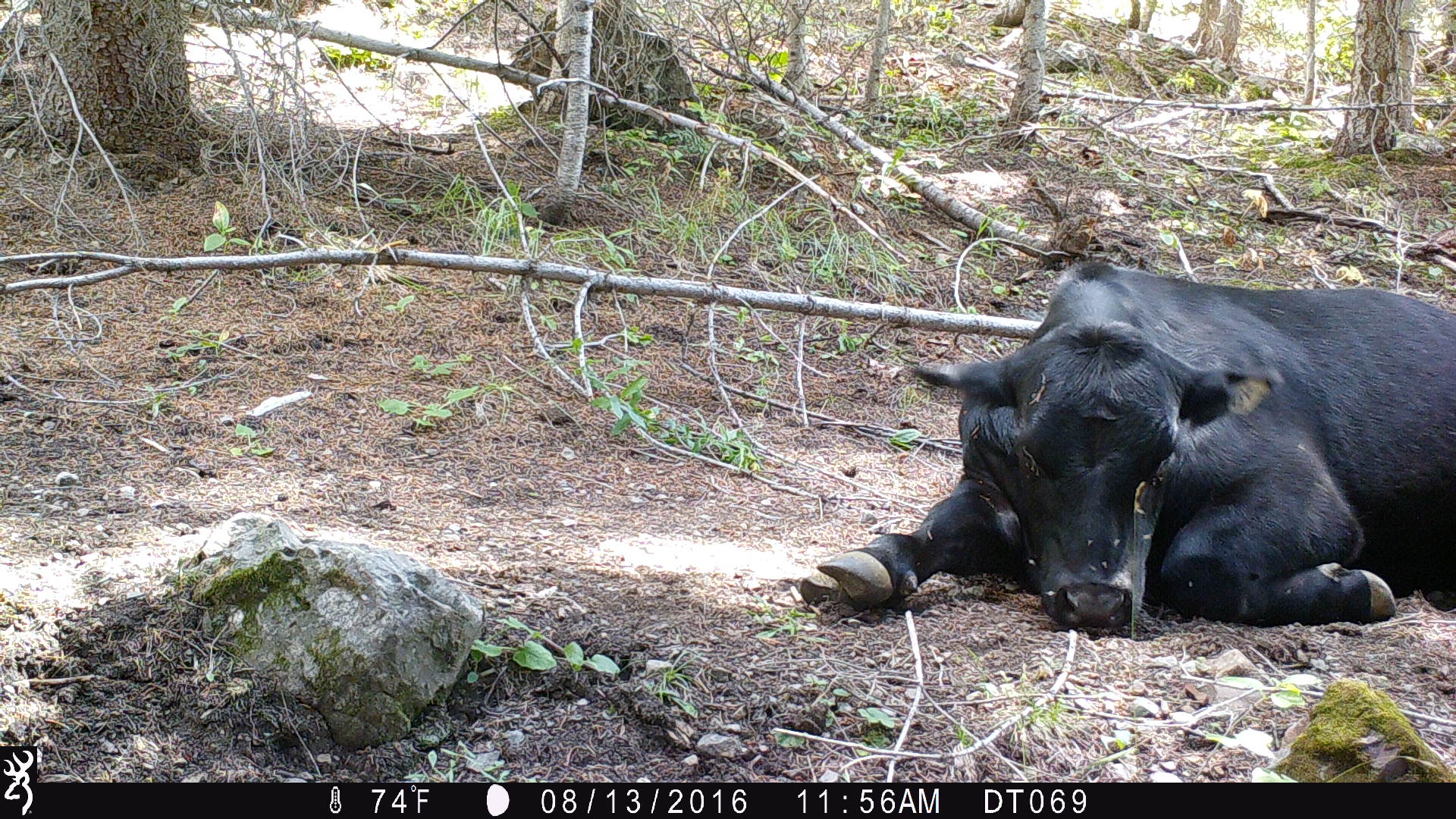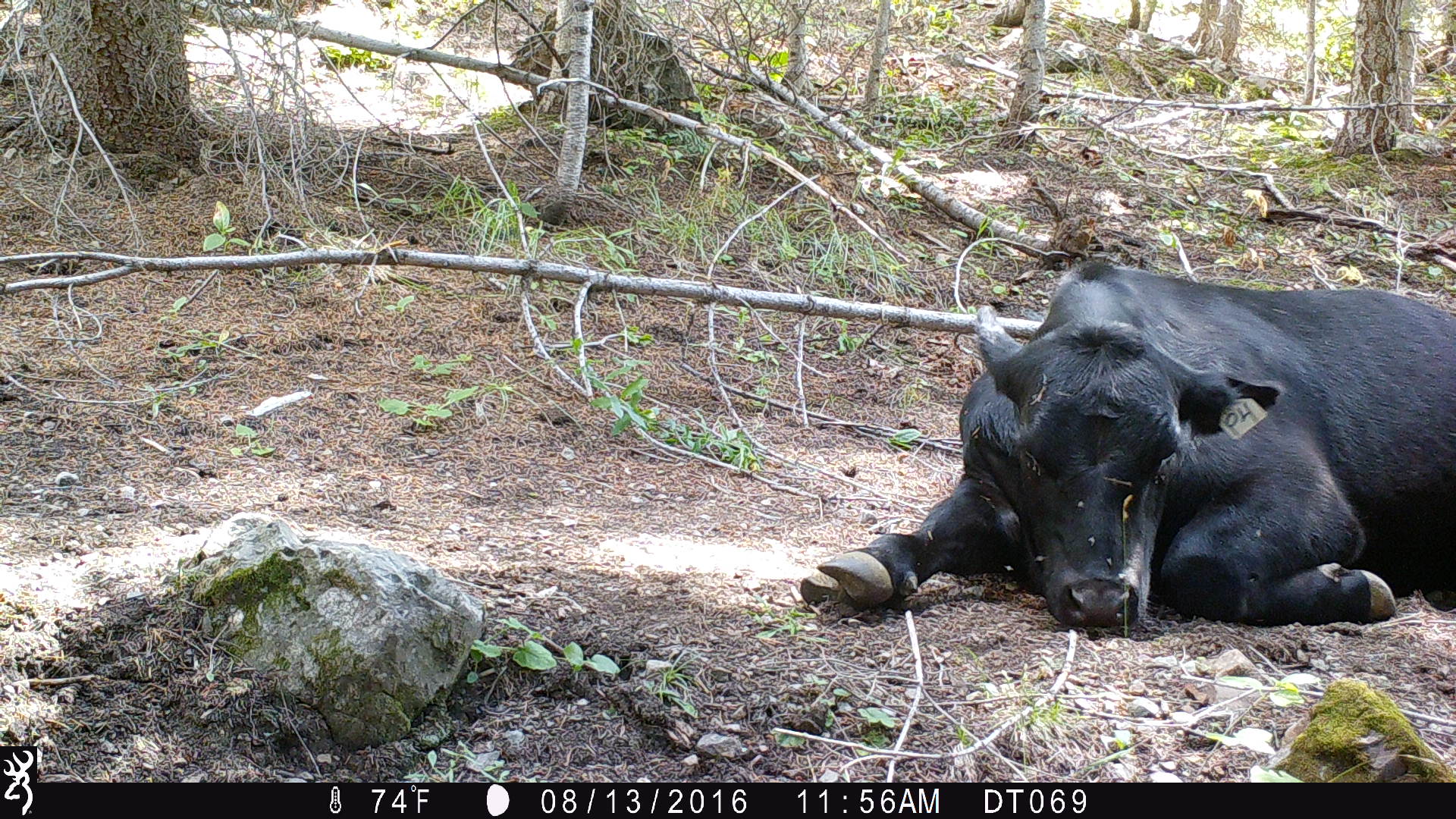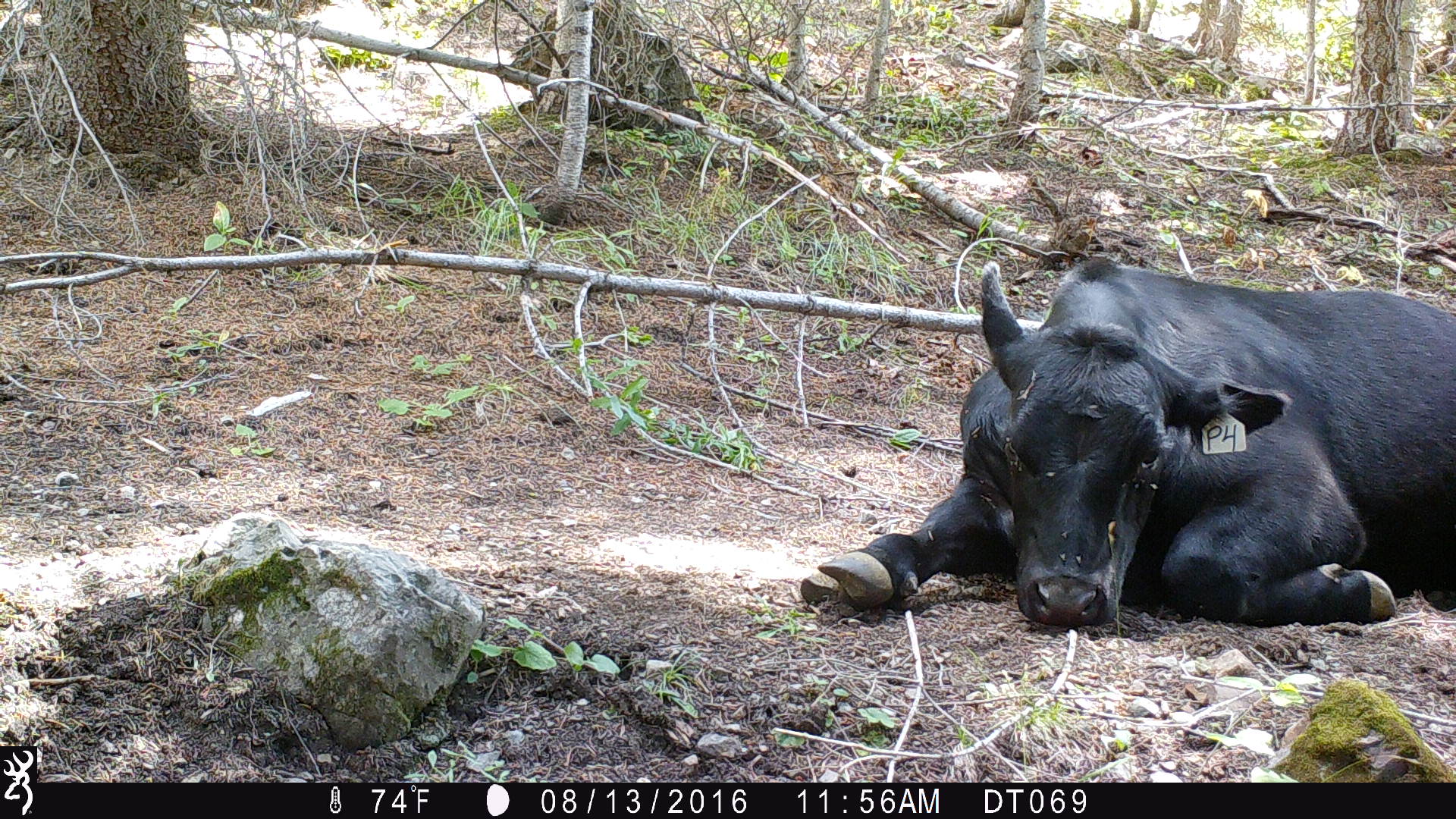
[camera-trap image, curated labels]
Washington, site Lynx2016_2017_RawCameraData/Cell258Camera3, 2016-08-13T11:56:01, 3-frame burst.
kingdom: Animalia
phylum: Chordata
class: Mammalia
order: Artiodactyla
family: Bovidae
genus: Bos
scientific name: Bos taurus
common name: domestic cattle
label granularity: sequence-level